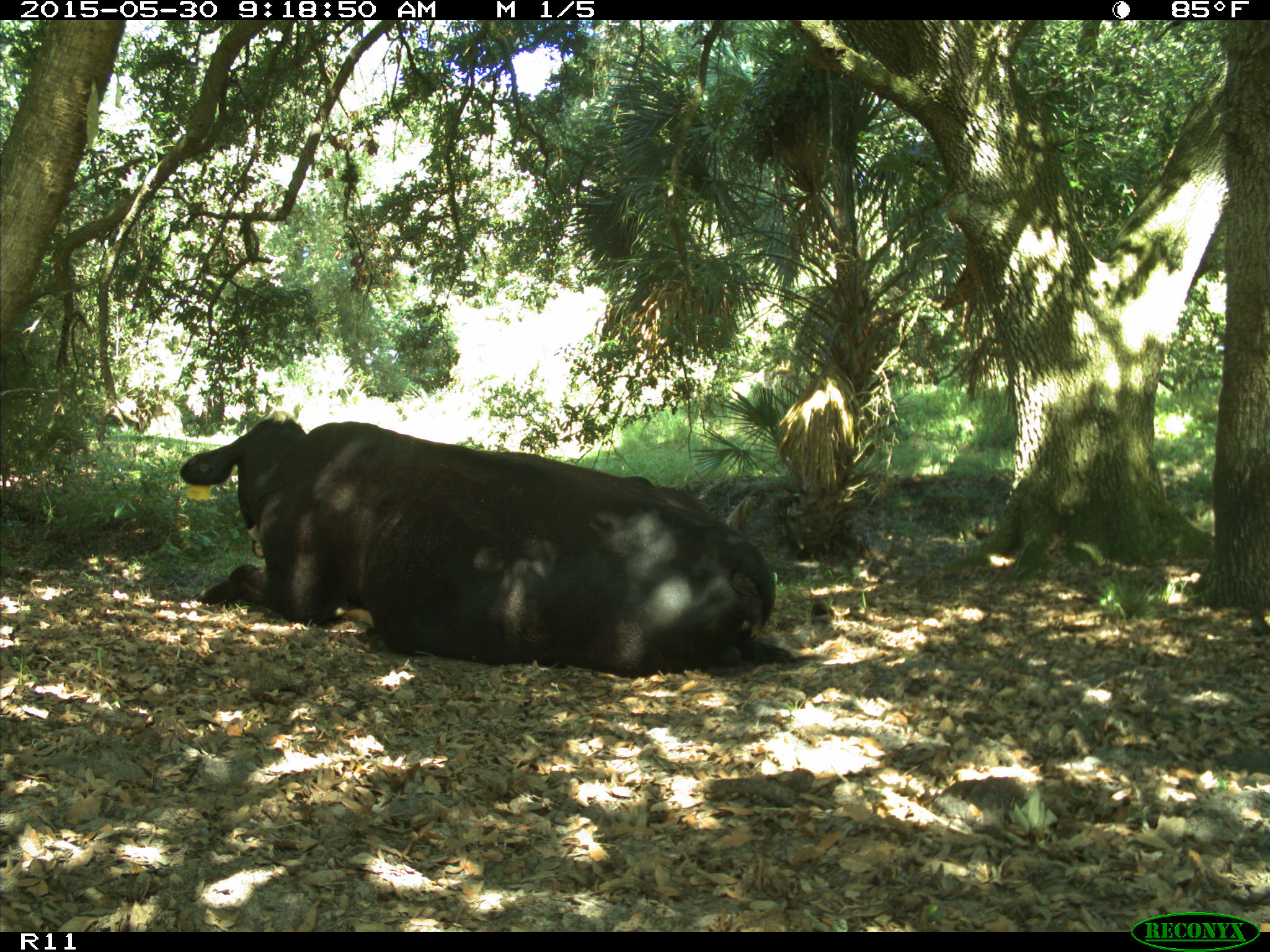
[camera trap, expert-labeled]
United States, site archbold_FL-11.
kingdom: Animalia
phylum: Chordata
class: Mammalia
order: Artiodactyla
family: Bovidae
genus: Bos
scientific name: Bos taurus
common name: domestic cow